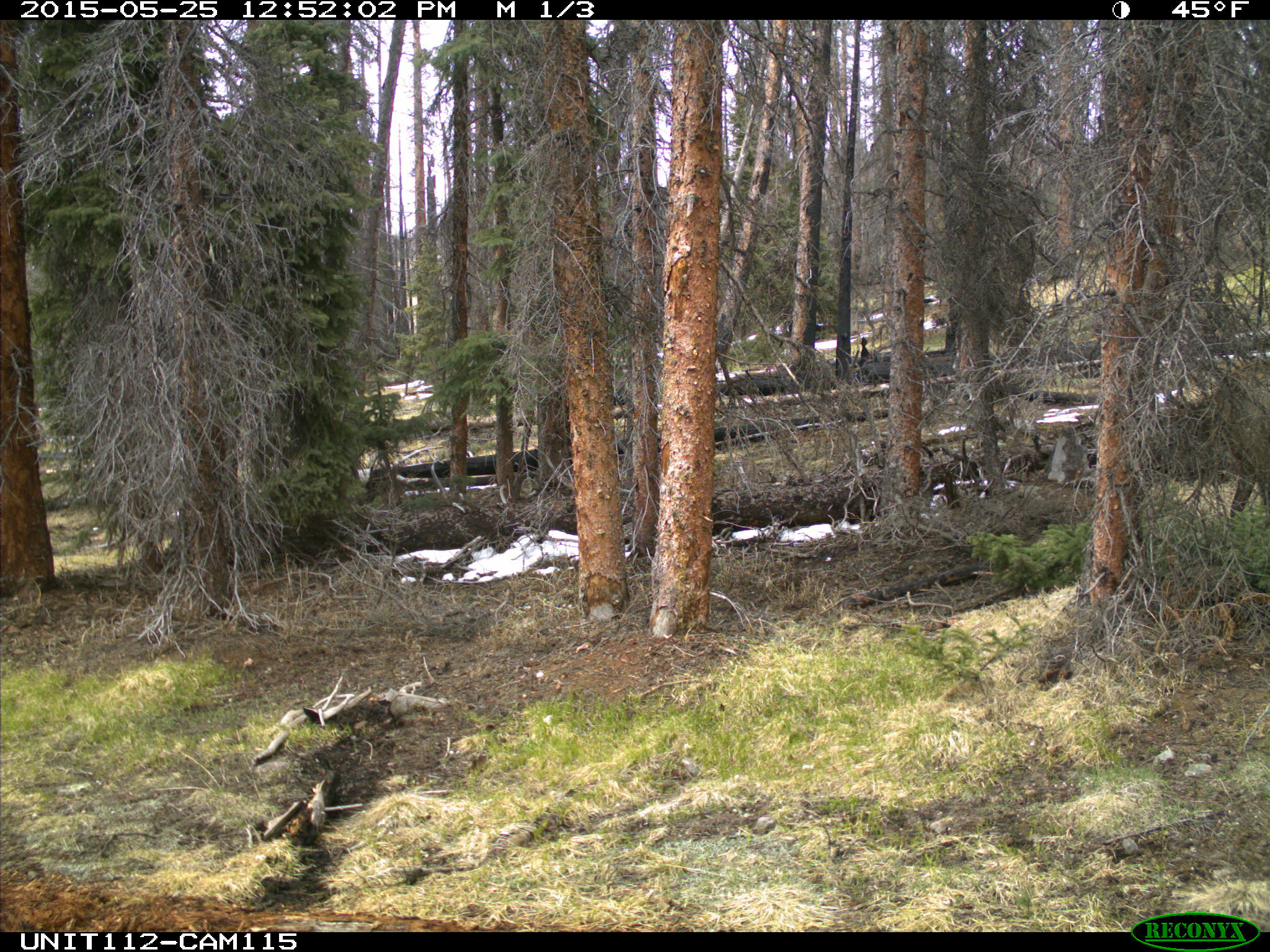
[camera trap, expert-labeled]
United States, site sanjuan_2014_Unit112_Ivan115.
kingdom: Animalia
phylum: Chordata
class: Mammalia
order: Artiodactyla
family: Cervidae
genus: Cervus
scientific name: Cervus elaphus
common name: red deer